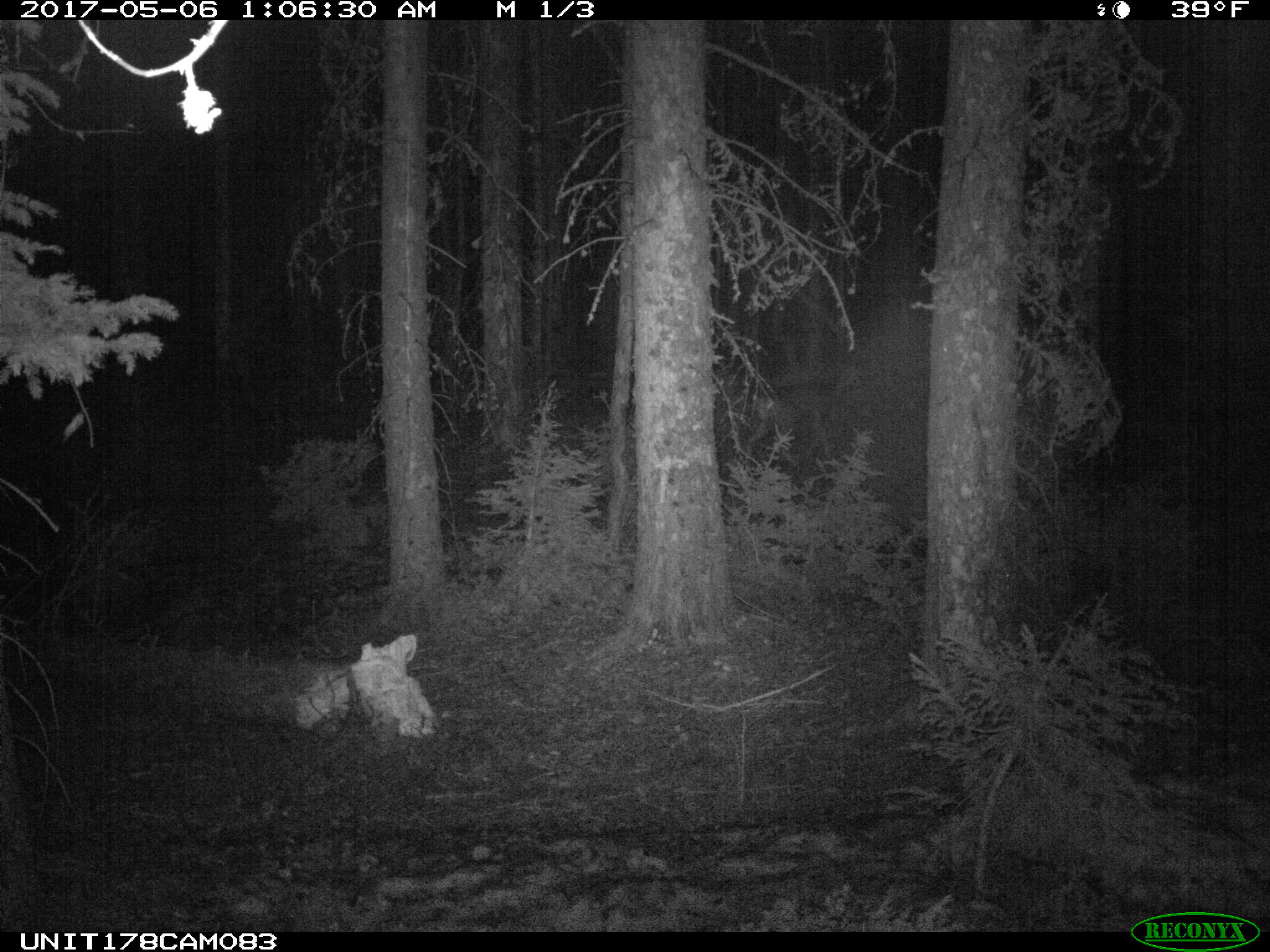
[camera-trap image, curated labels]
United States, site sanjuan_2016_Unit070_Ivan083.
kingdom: Animalia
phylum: Chordata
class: Mammalia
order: Artiodactyla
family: Cervidae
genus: Odocoileus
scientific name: Odocoileus hemionus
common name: mule deer